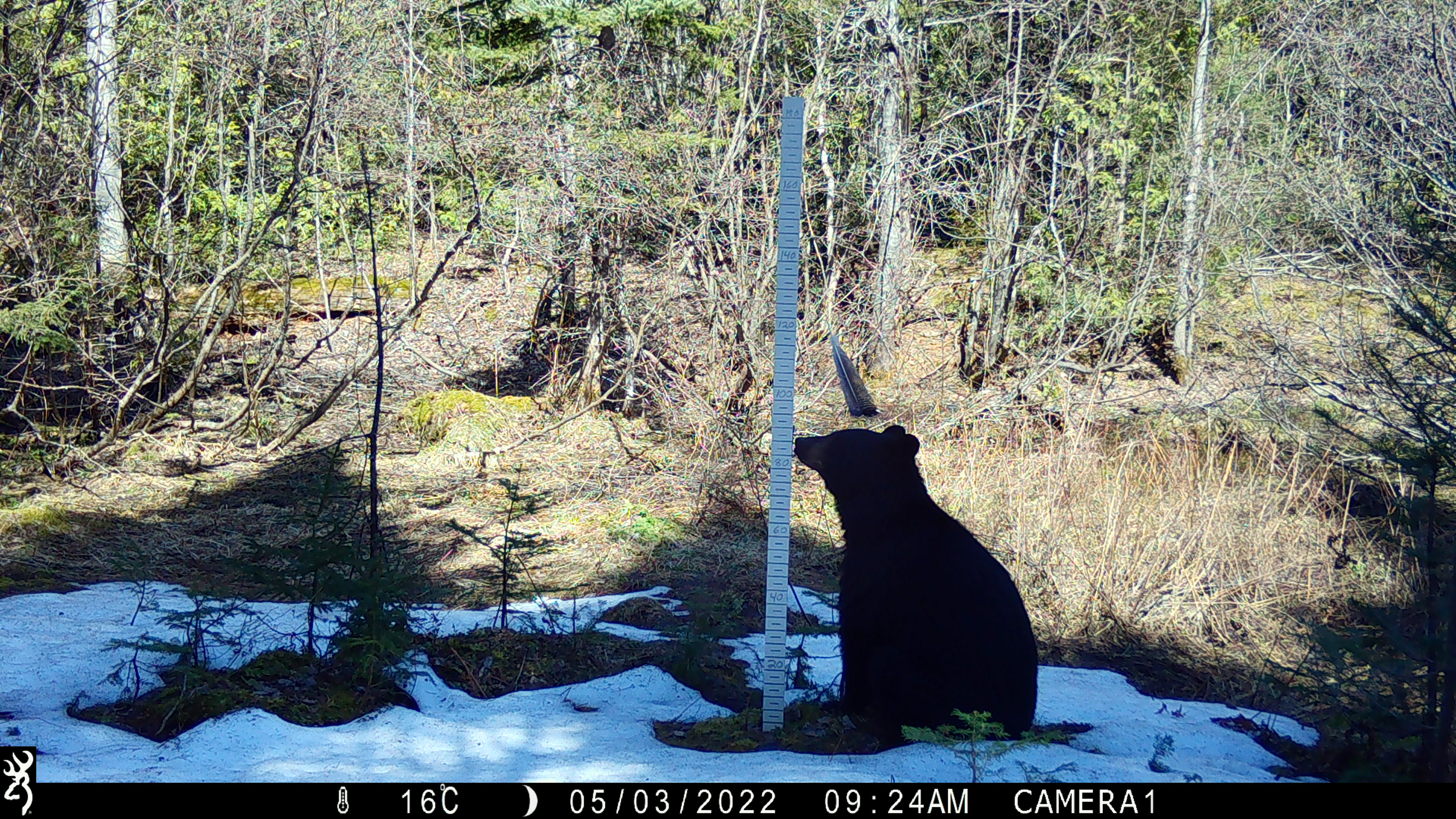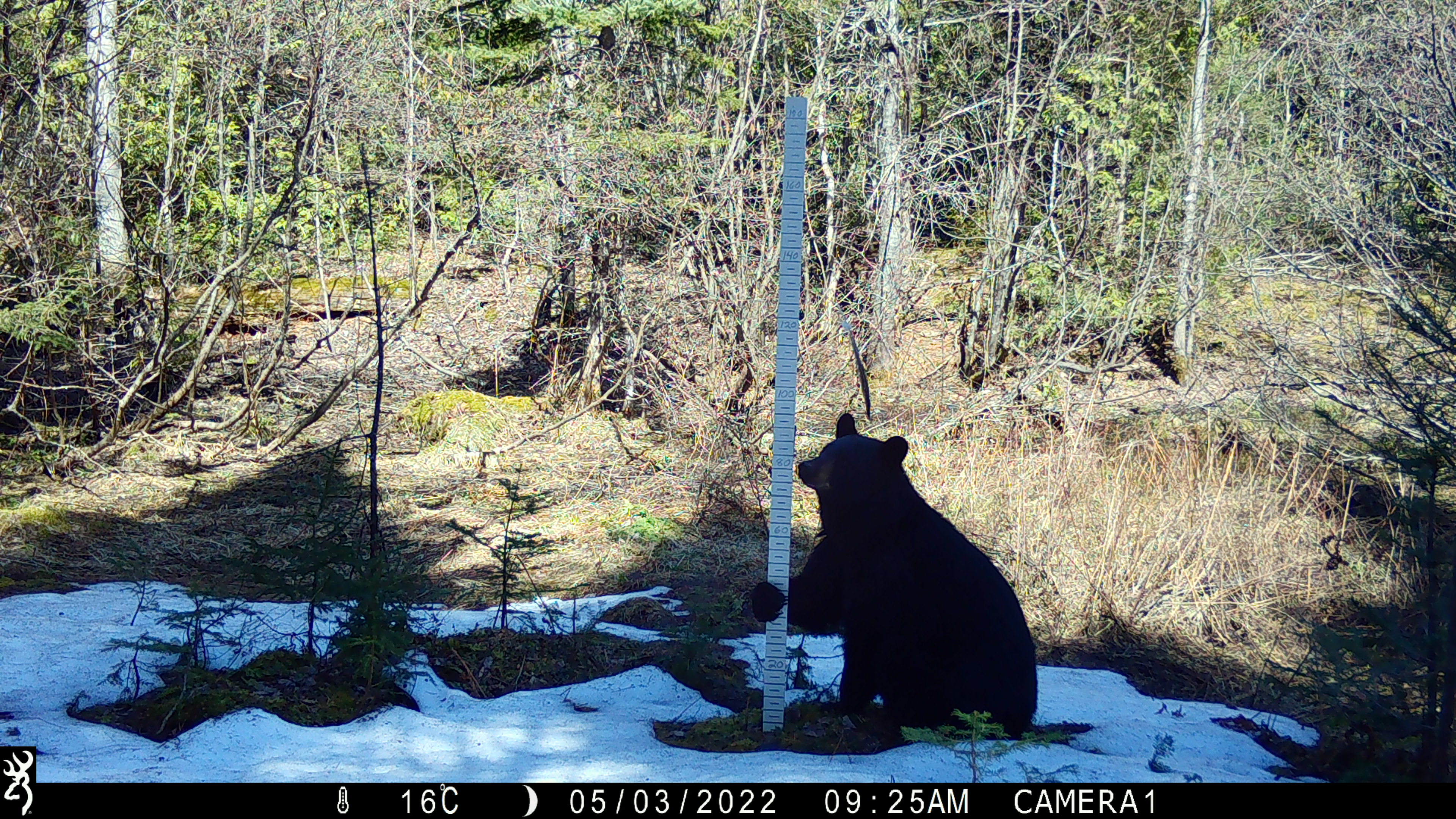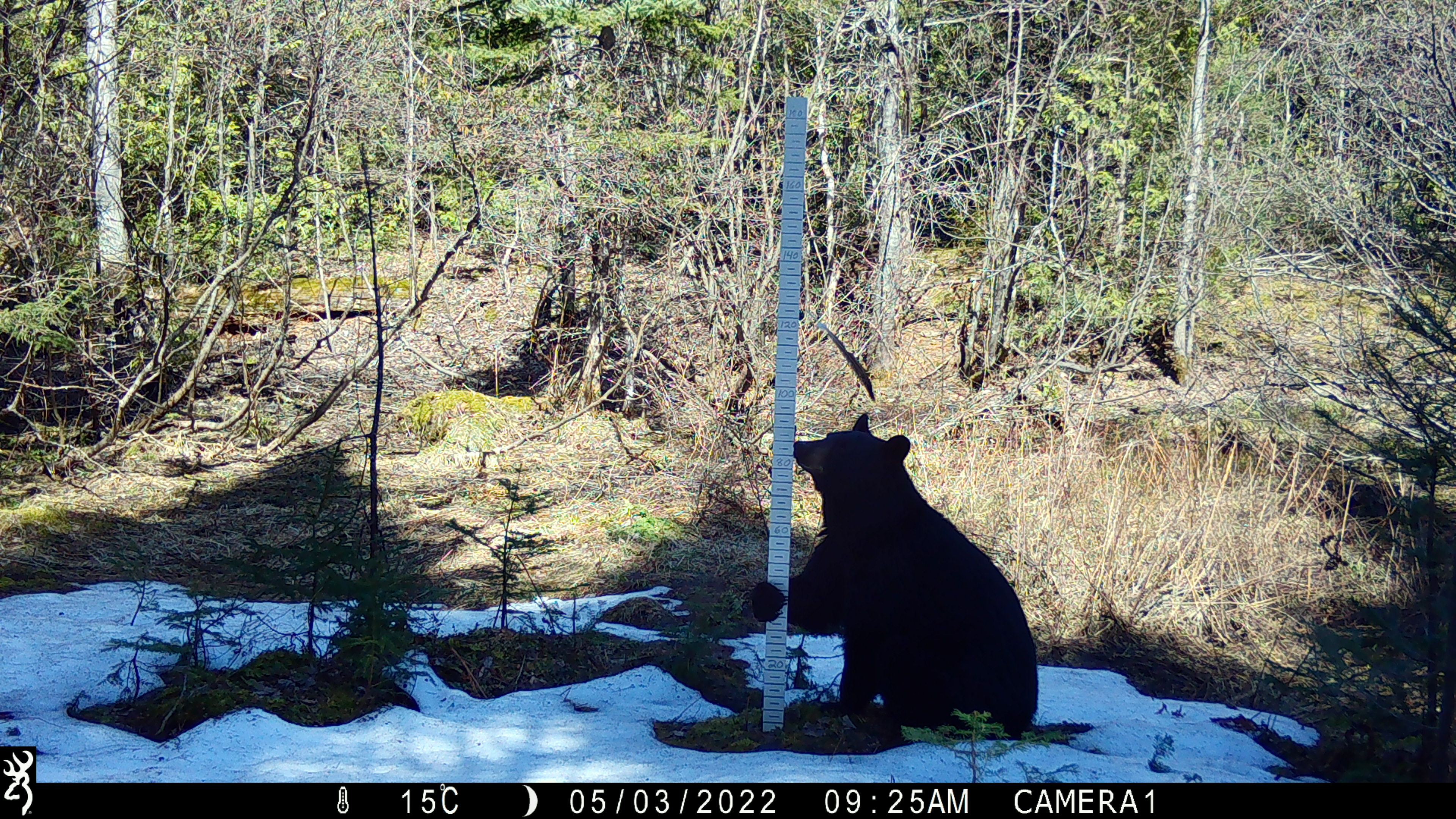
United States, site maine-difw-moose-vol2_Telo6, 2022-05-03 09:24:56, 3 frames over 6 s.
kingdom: Animalia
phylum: Chordata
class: Mammalia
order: Carnivora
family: Ursidae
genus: Ursus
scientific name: Ursus americanus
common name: black bear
Black bear (Ursus americanus).